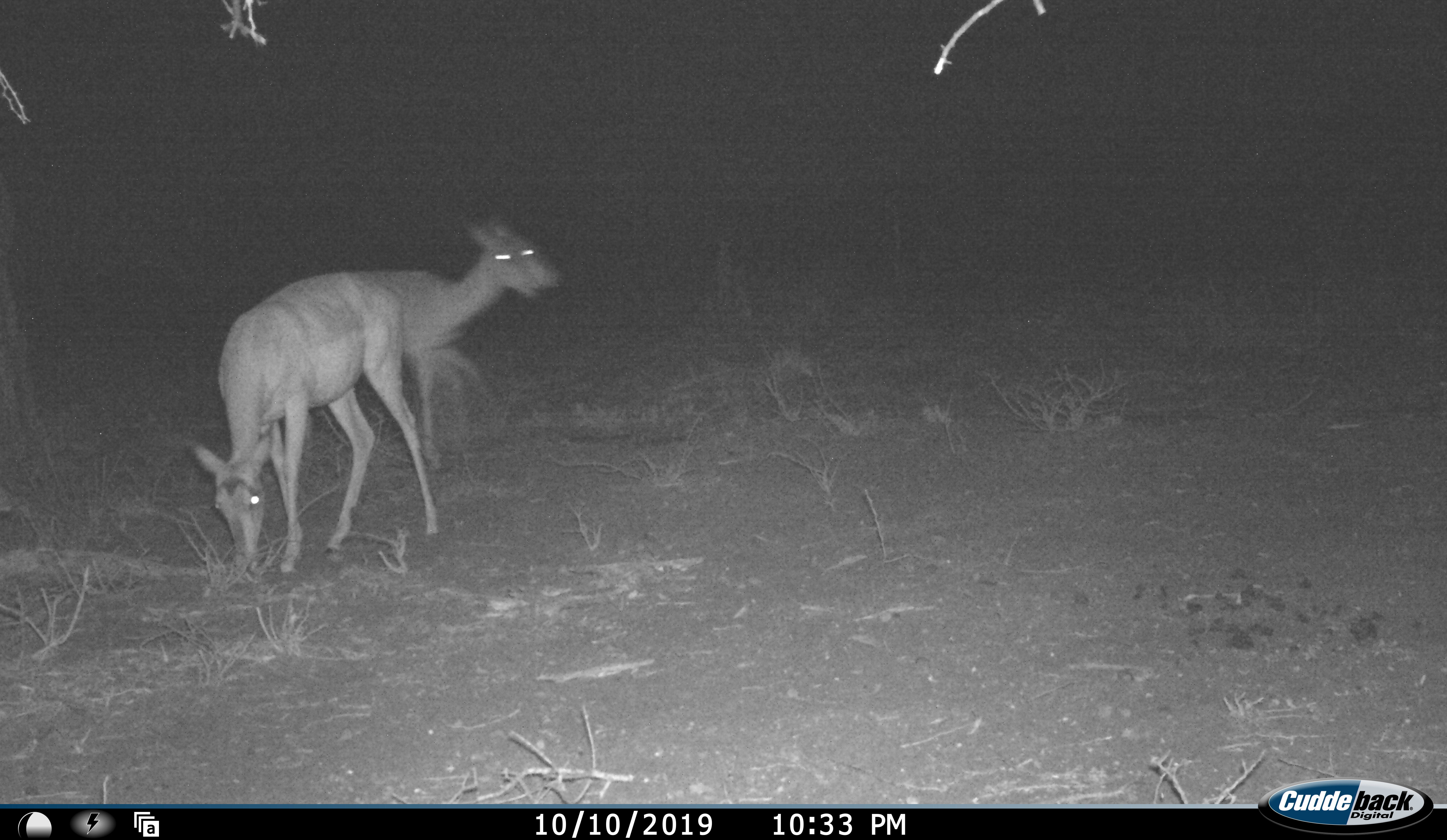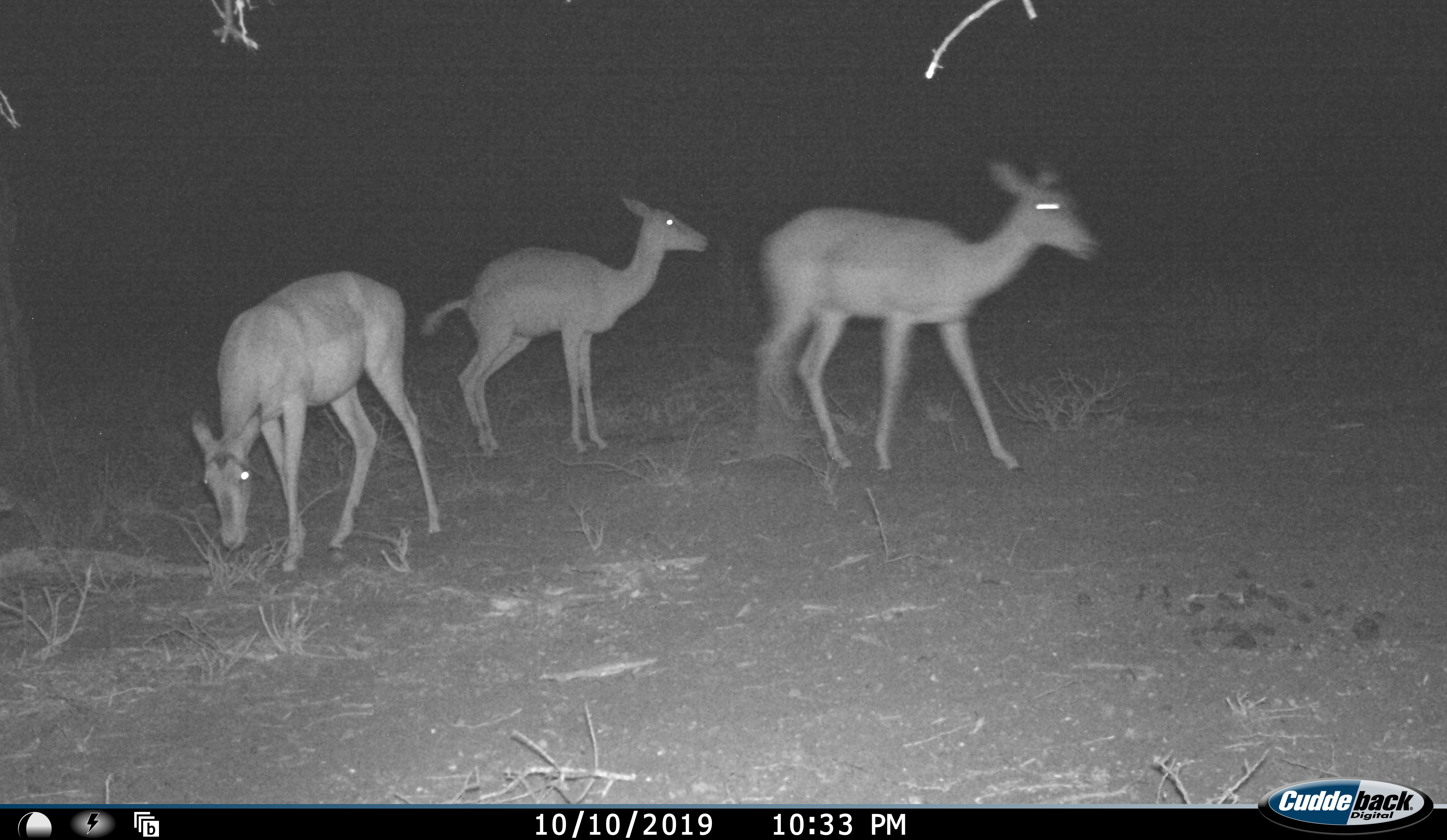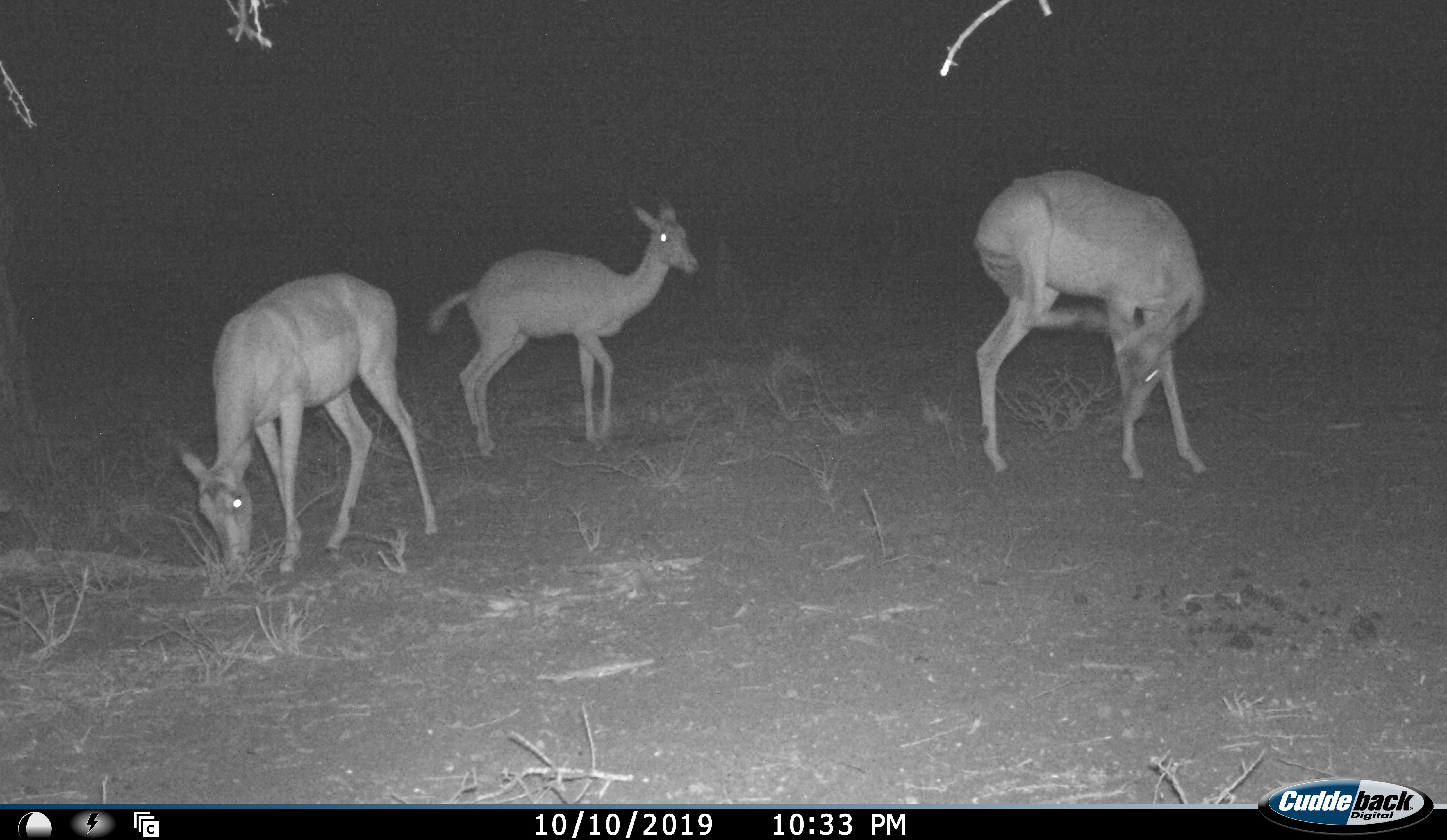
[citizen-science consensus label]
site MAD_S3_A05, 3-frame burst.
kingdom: Animalia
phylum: Chordata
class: Mammalia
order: Artiodactyla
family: Bovidae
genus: Aepyceros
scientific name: Aepyceros melampus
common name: impala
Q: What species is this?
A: Impala (Aepyceros melampus).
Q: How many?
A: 3.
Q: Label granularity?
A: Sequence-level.